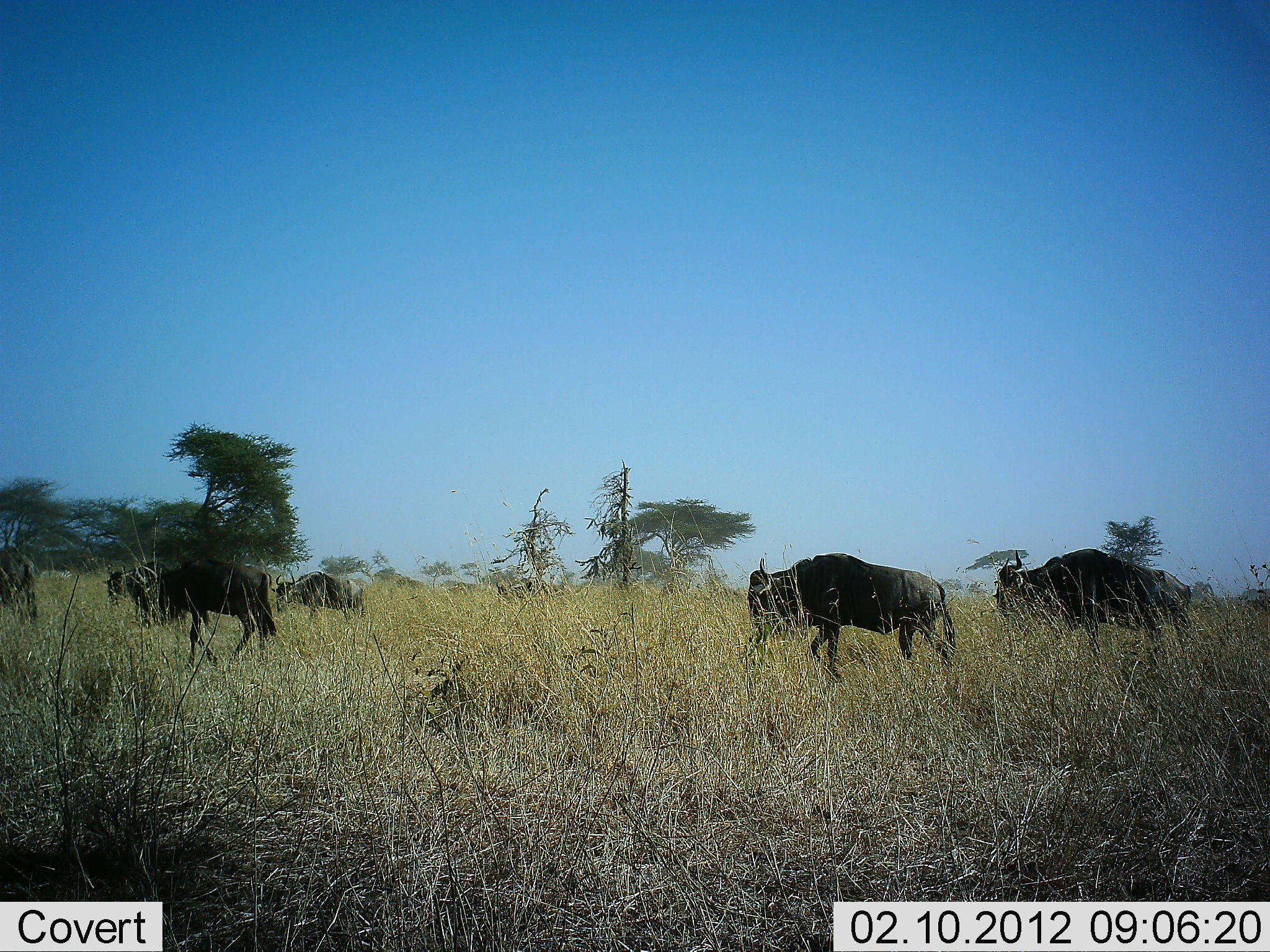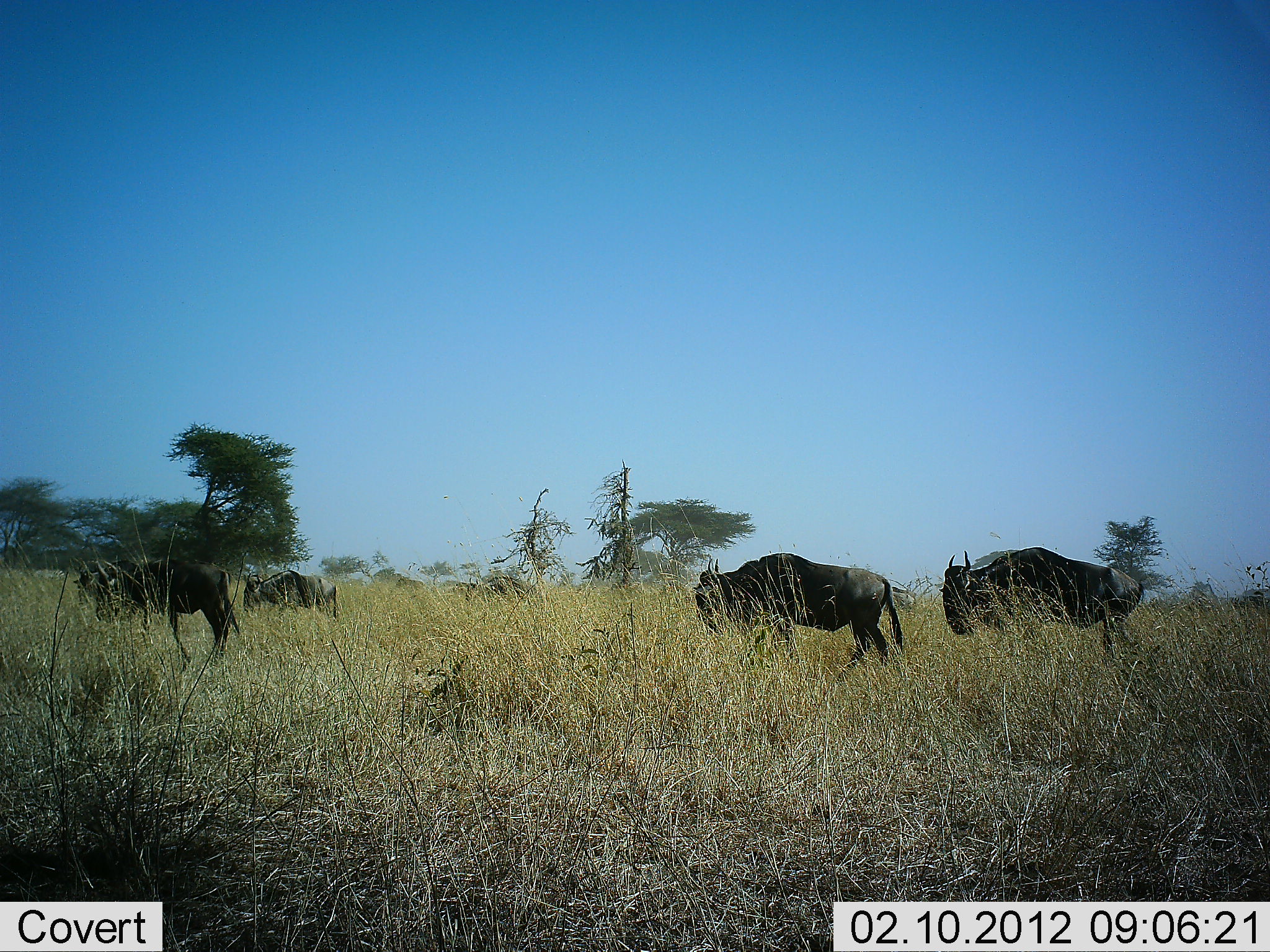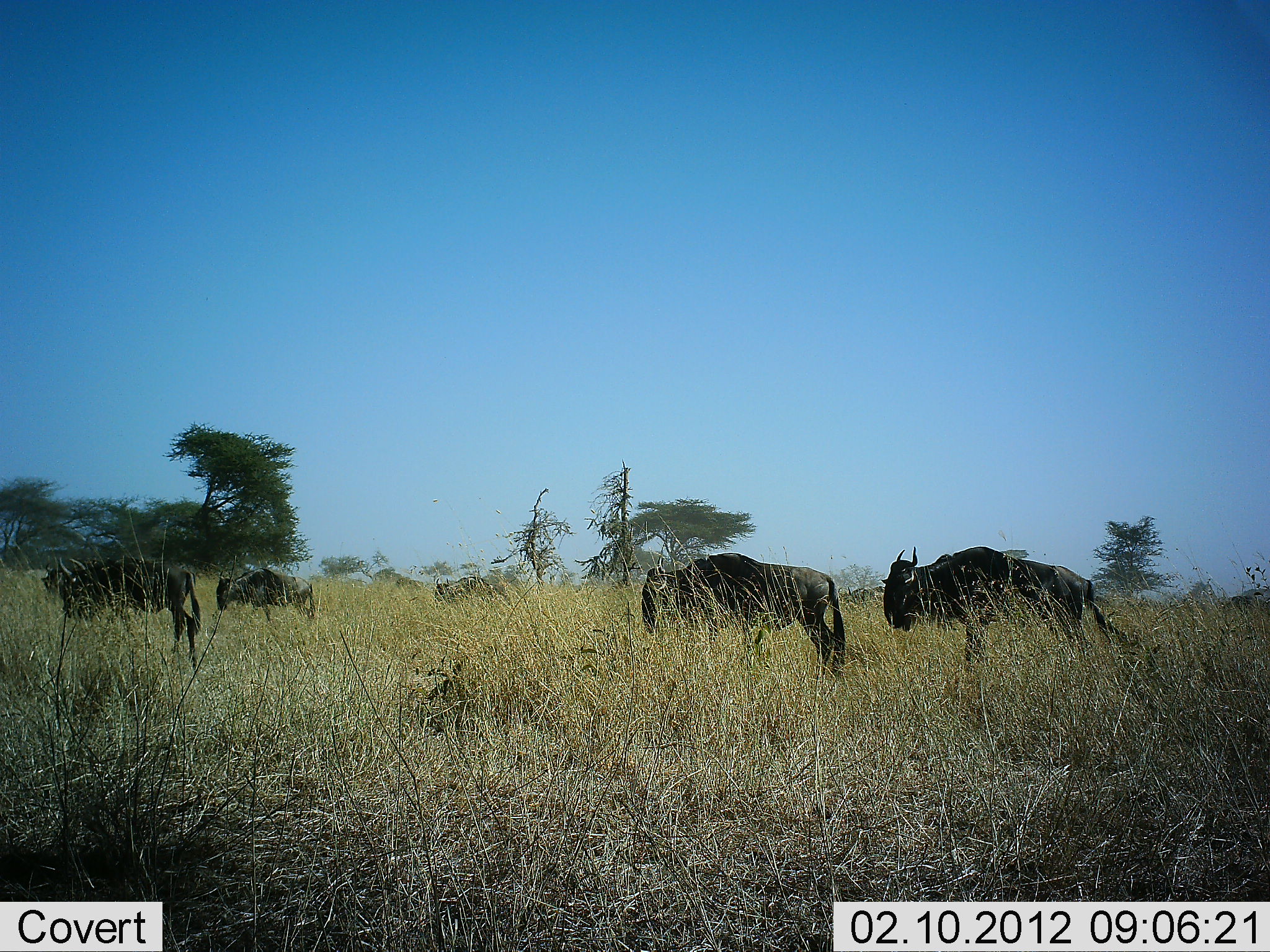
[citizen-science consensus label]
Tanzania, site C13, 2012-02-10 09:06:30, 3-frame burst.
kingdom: Animalia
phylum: Chordata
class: Mammalia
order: Artiodactyla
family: Bovidae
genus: Connochaetes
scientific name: Connochaetes taurinus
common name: blue wildebeest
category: wildebeest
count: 6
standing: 7%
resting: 0%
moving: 100%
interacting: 0%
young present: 7%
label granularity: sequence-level